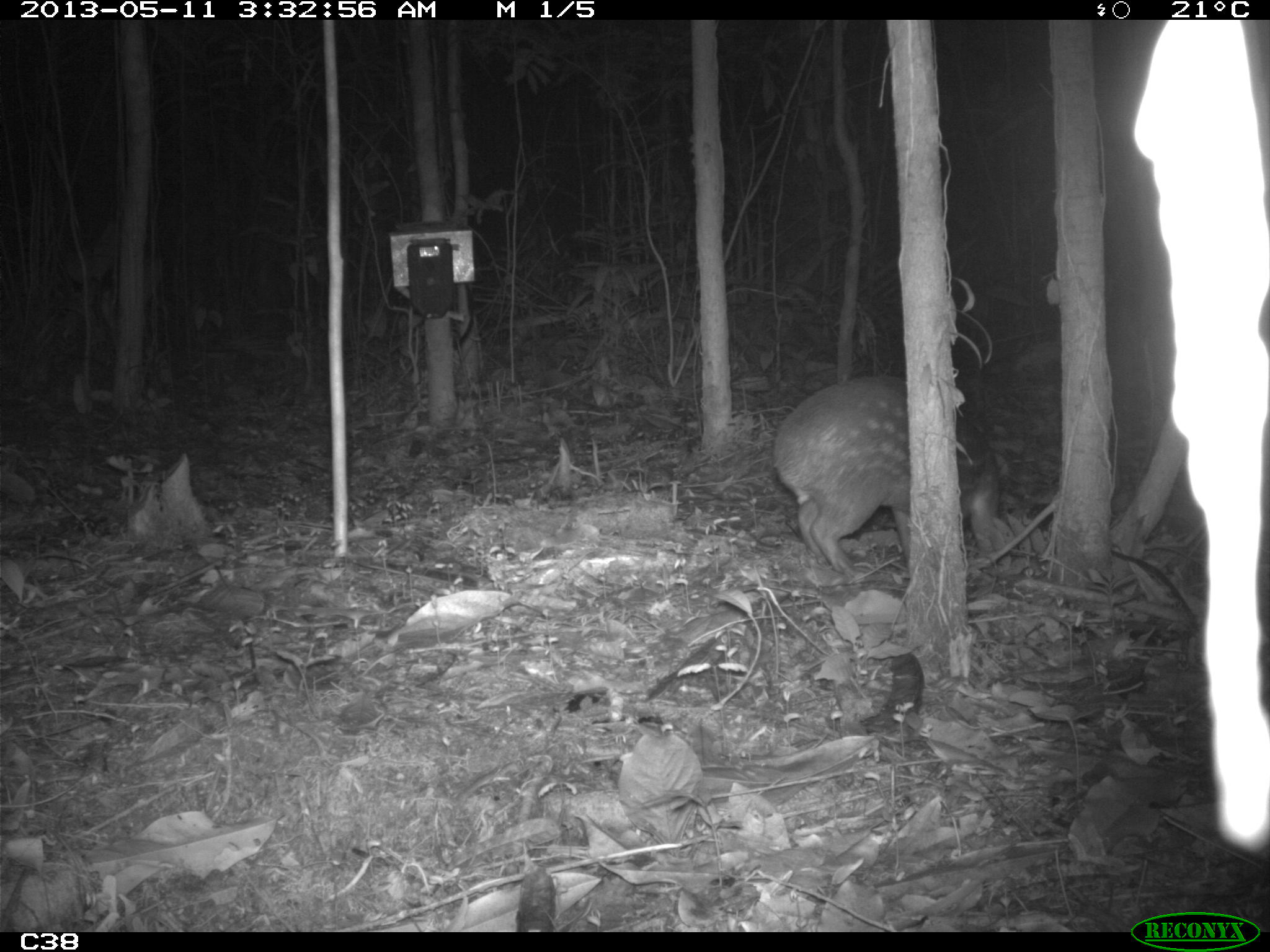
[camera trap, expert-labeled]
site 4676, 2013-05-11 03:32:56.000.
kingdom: Animalia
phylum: Chordata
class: Mammalia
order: Rodentia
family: Cuniculidae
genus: Cuniculus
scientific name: Cuniculus paca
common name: spotted paca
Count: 1.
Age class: adult.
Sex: female.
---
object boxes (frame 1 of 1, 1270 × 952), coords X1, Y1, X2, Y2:
cuniculus paca: 769, 370, 1008, 578